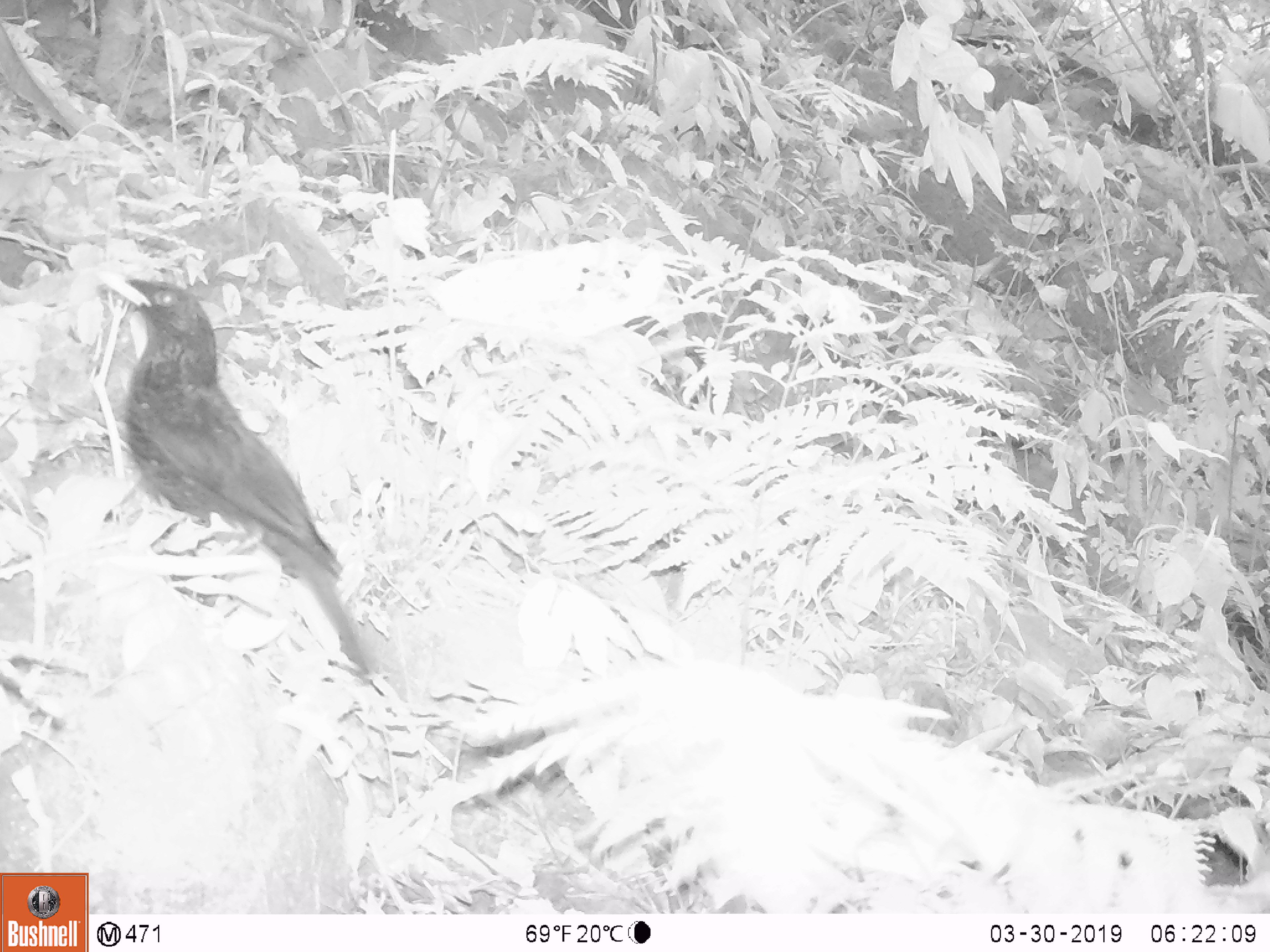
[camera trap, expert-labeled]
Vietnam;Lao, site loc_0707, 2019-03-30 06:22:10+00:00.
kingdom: Animalia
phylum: Chordata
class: Aves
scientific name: Aves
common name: bird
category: unidentified bird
Unidentified bird (bird) (Aves). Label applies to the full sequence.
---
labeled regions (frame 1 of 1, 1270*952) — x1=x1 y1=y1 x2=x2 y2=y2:
unidentified bird: x1=98 y1=275 x2=370 y2=678